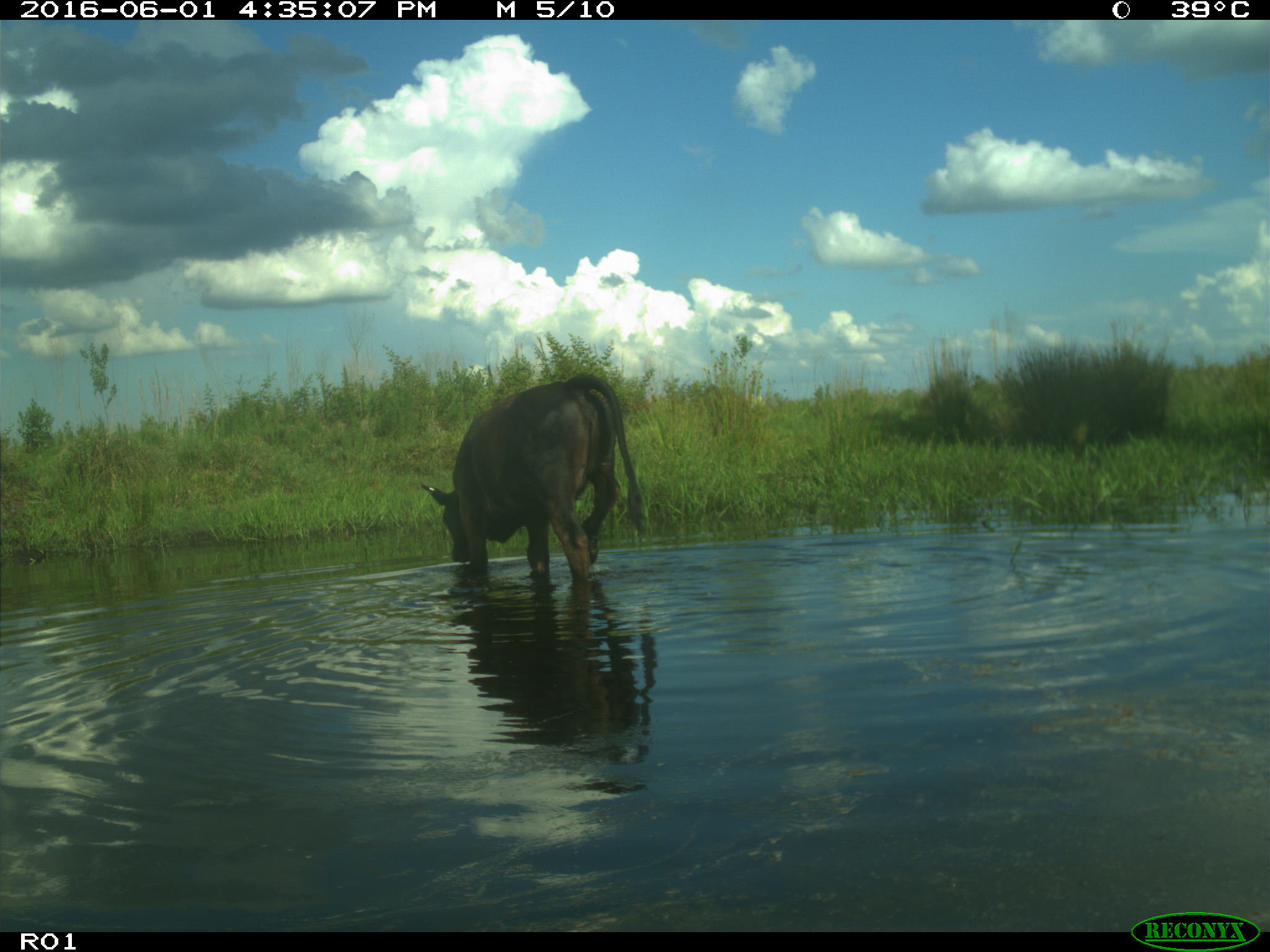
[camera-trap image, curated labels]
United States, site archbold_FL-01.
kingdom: Animalia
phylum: Chordata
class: Mammalia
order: Artiodactyla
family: Bovidae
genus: Bos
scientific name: Bos taurus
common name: domestic cow